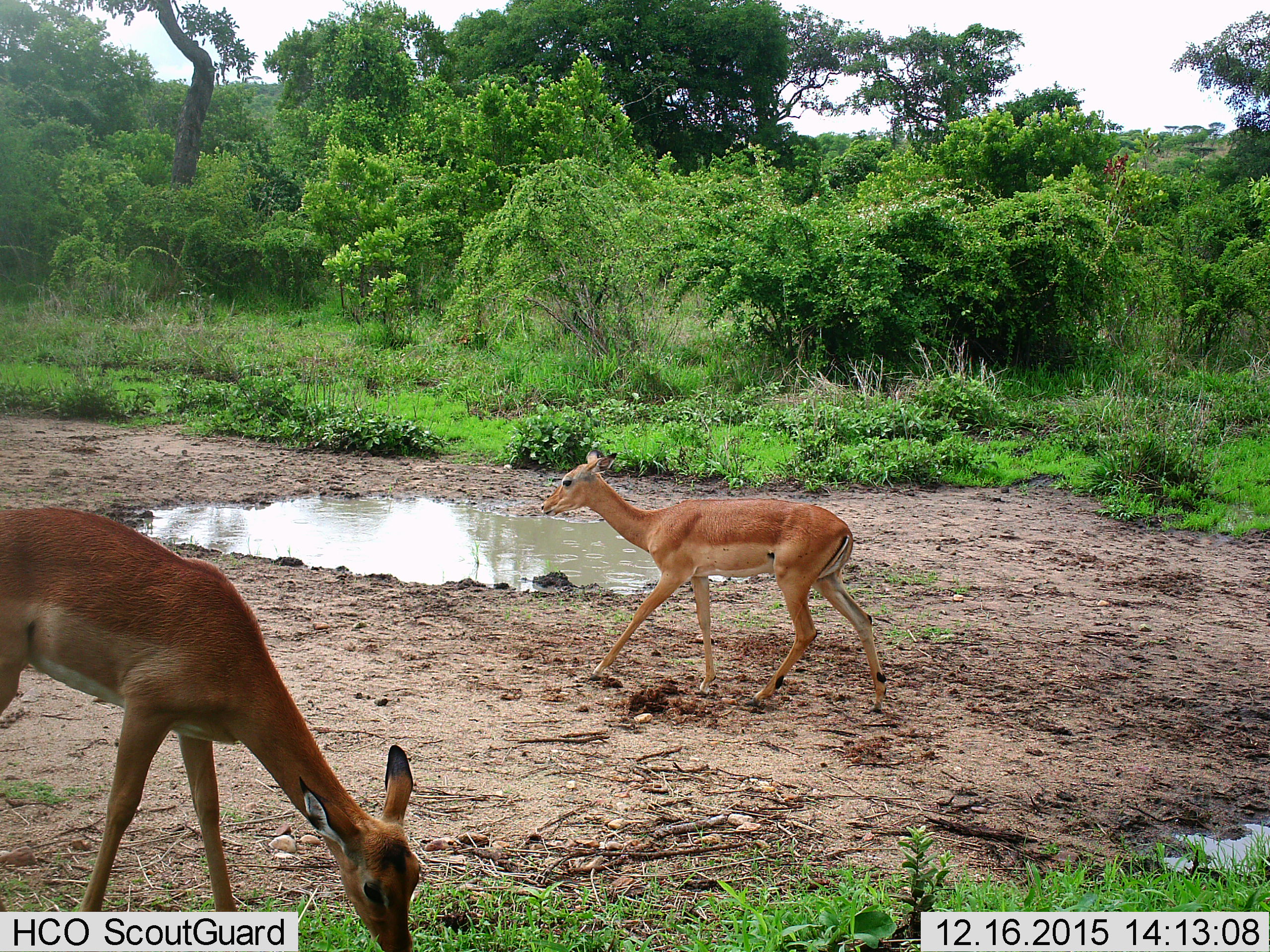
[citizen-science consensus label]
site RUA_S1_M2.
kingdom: Animalia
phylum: Chordata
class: Mammalia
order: Artiodactyla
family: Bovidae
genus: Aepyceros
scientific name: Aepyceros melampus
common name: impala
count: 2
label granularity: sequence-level